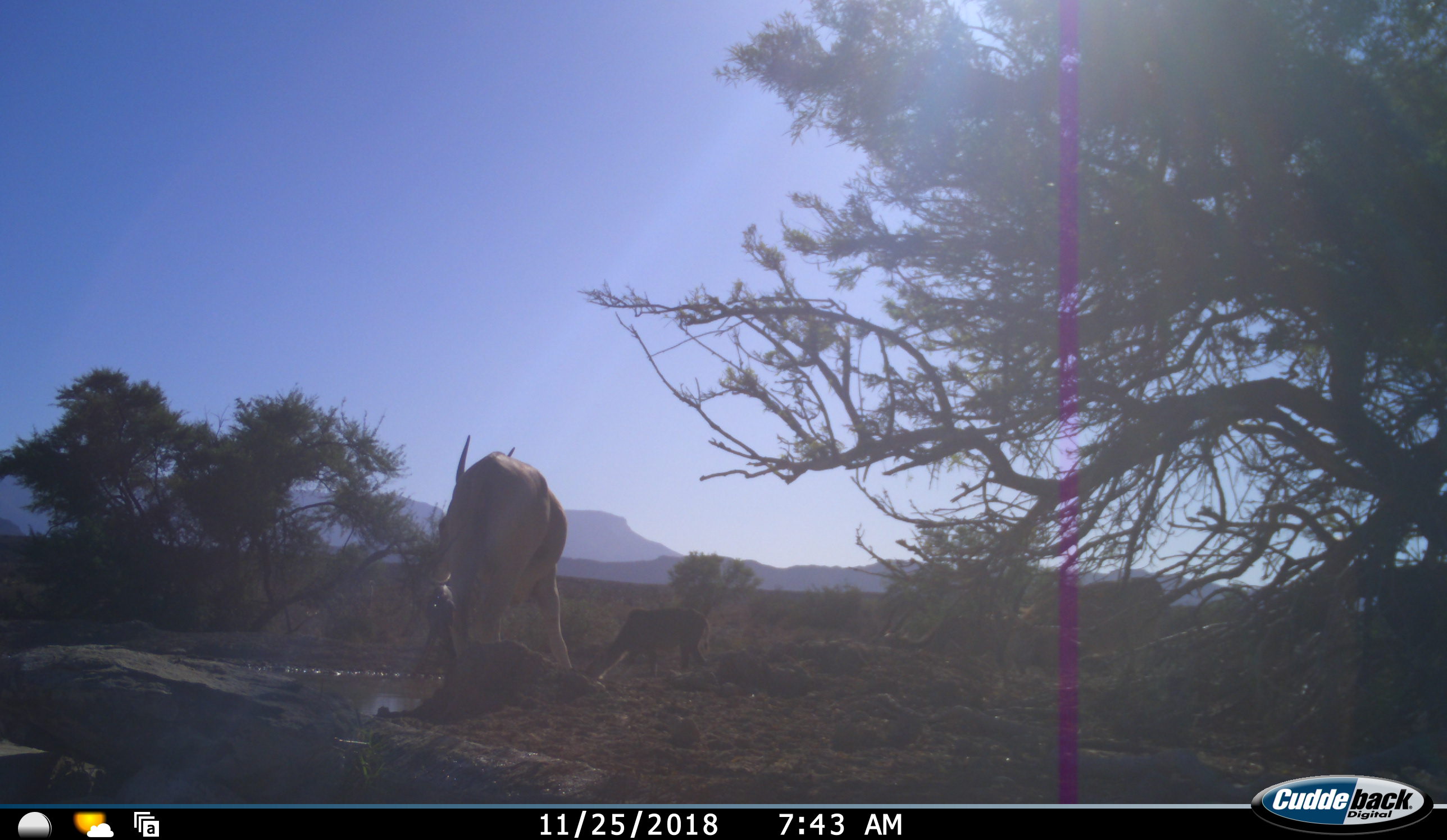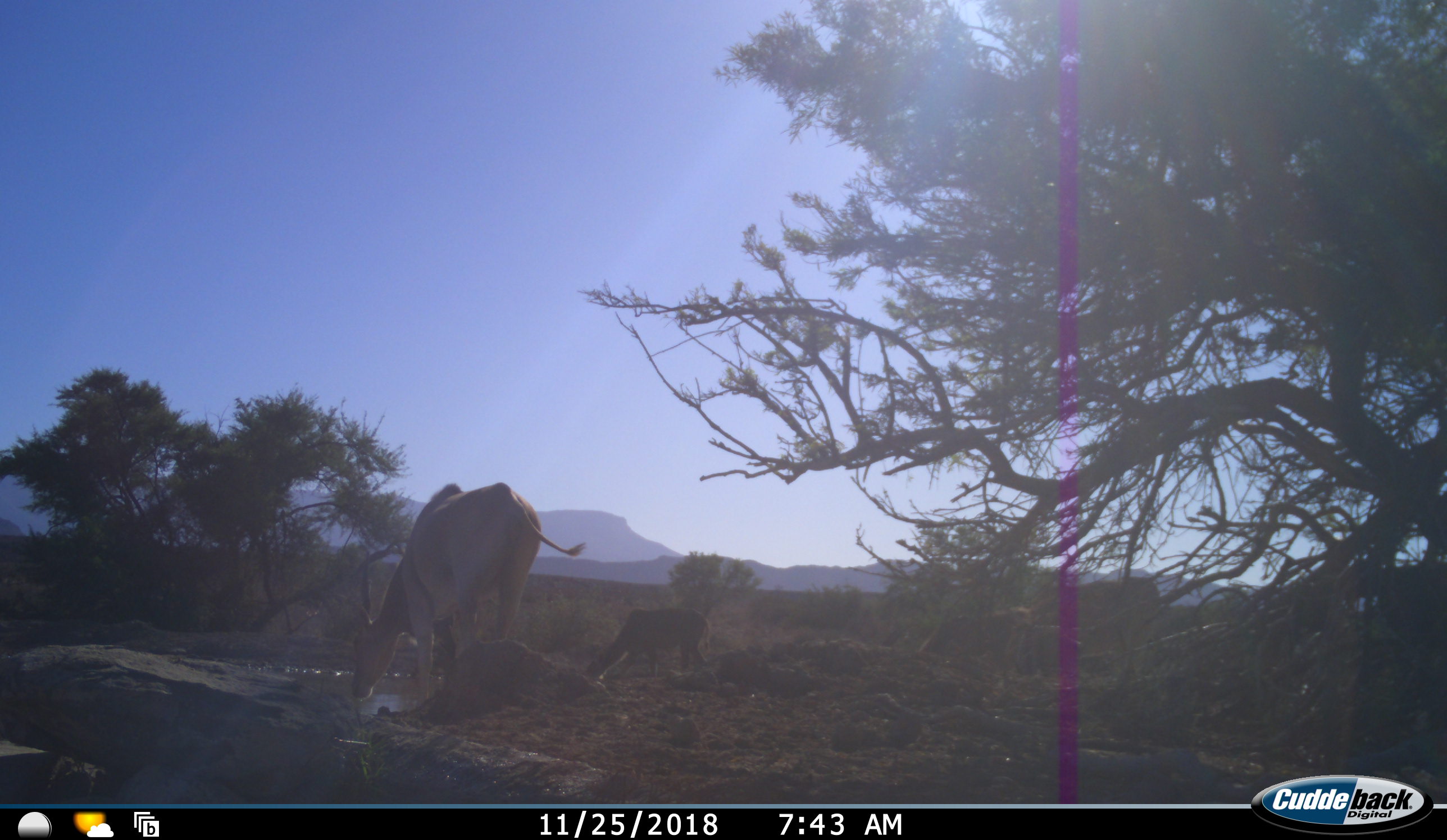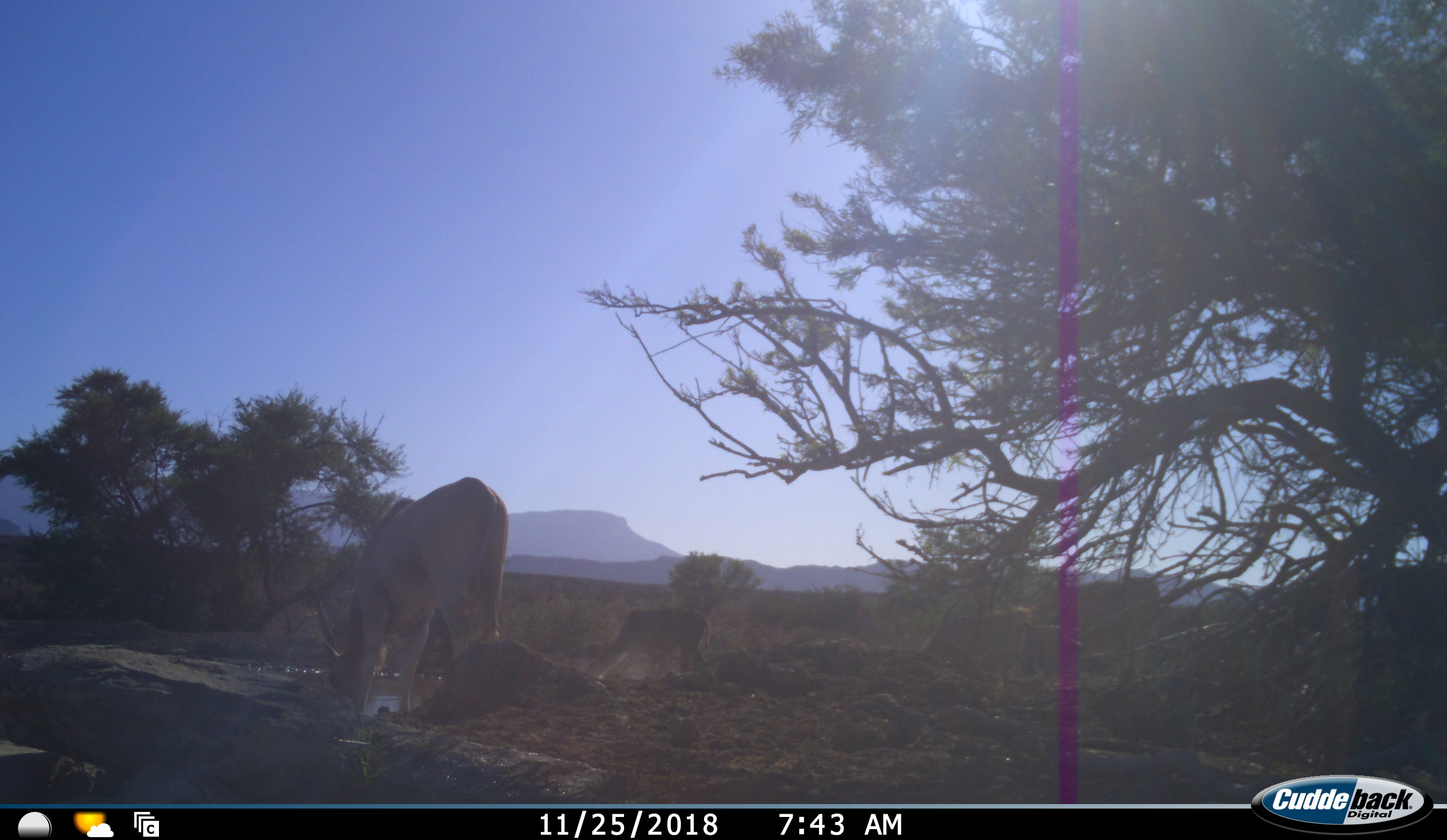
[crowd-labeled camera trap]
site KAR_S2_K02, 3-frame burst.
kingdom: Animalia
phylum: Chordata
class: Mammalia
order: Artiodactyla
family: Bovidae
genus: Tragelaphus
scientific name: Tragelaphus oryx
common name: eland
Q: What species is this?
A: Eland (Tragelaphus oryx).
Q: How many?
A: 2.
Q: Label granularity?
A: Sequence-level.